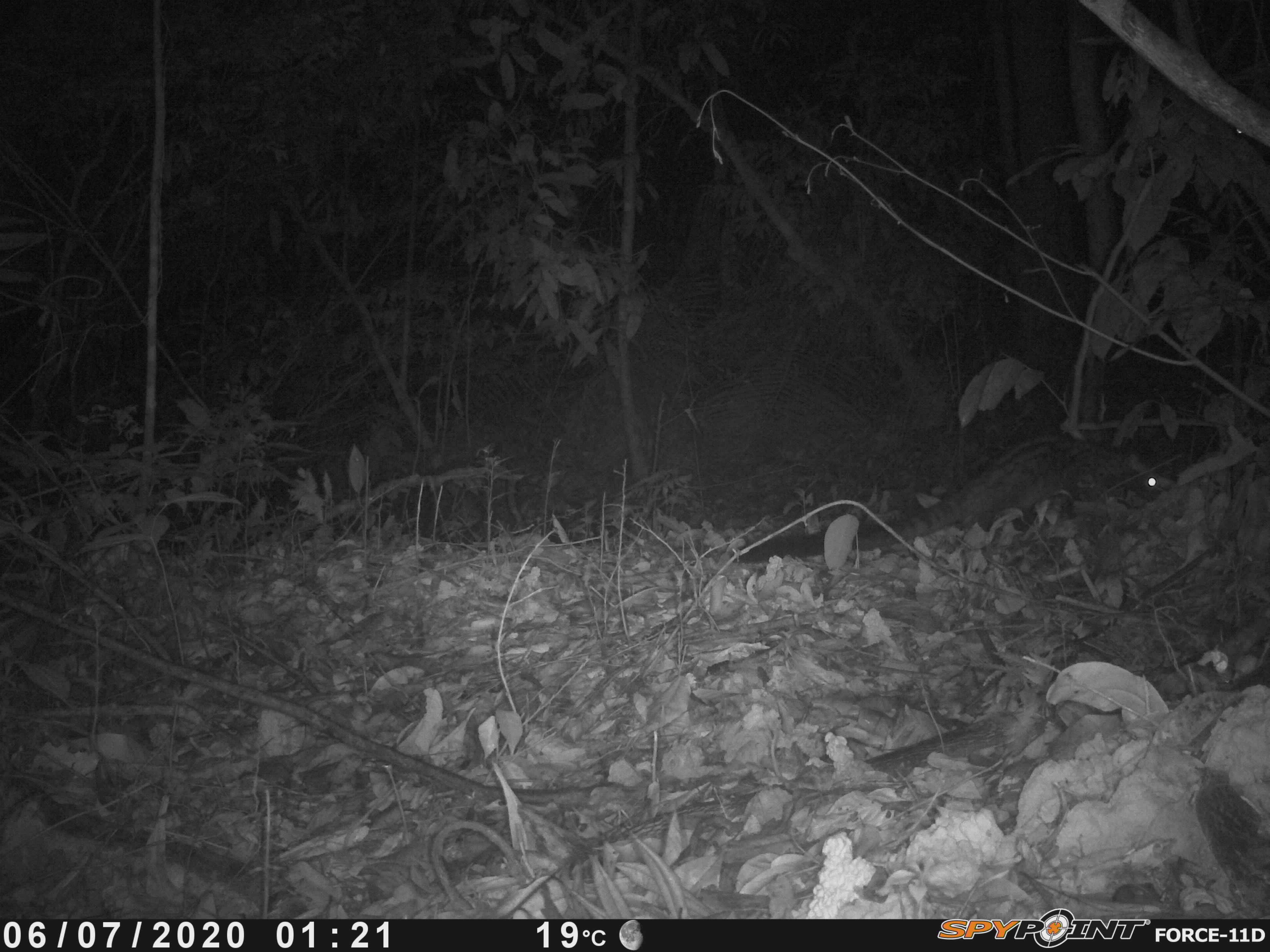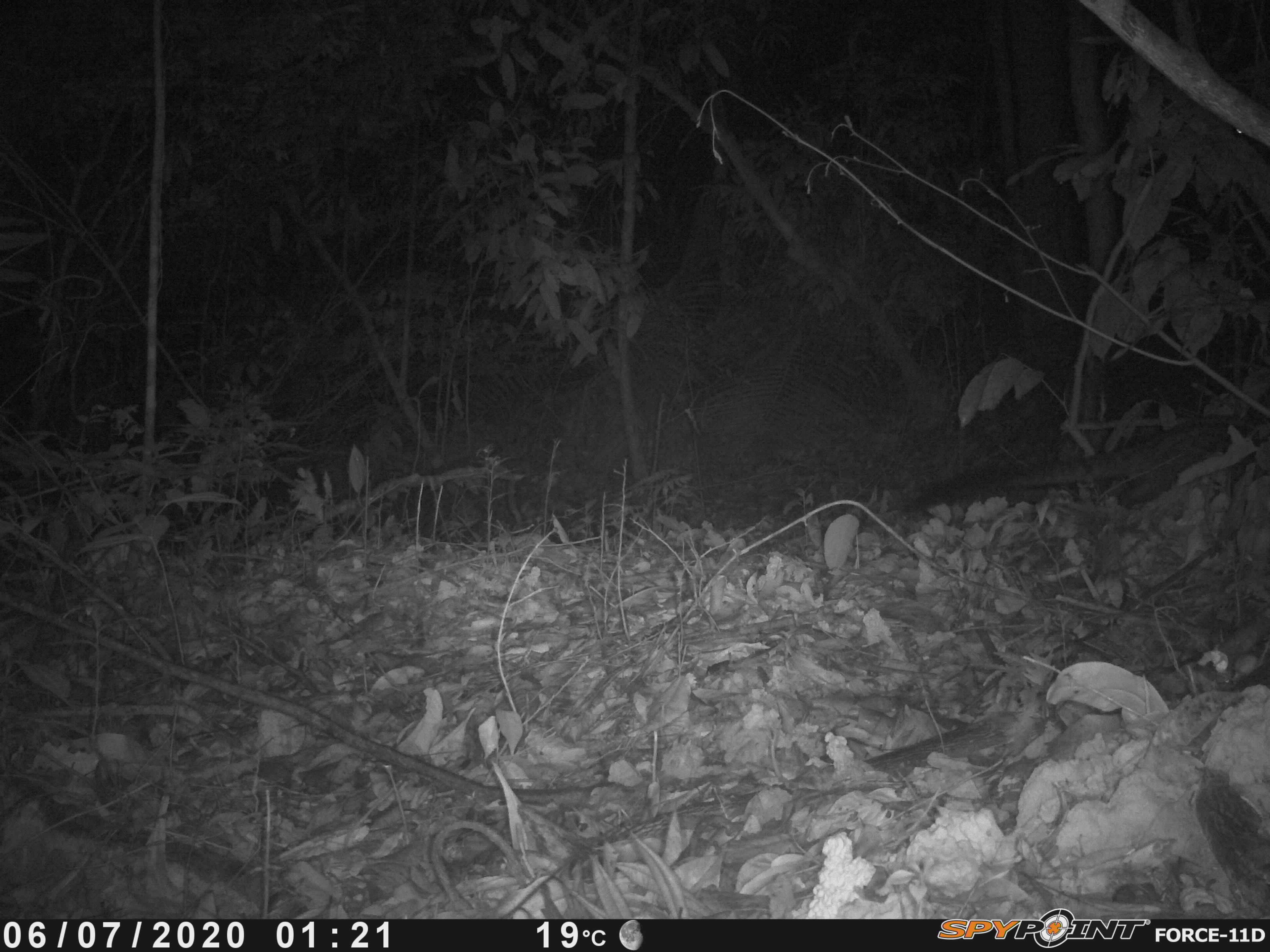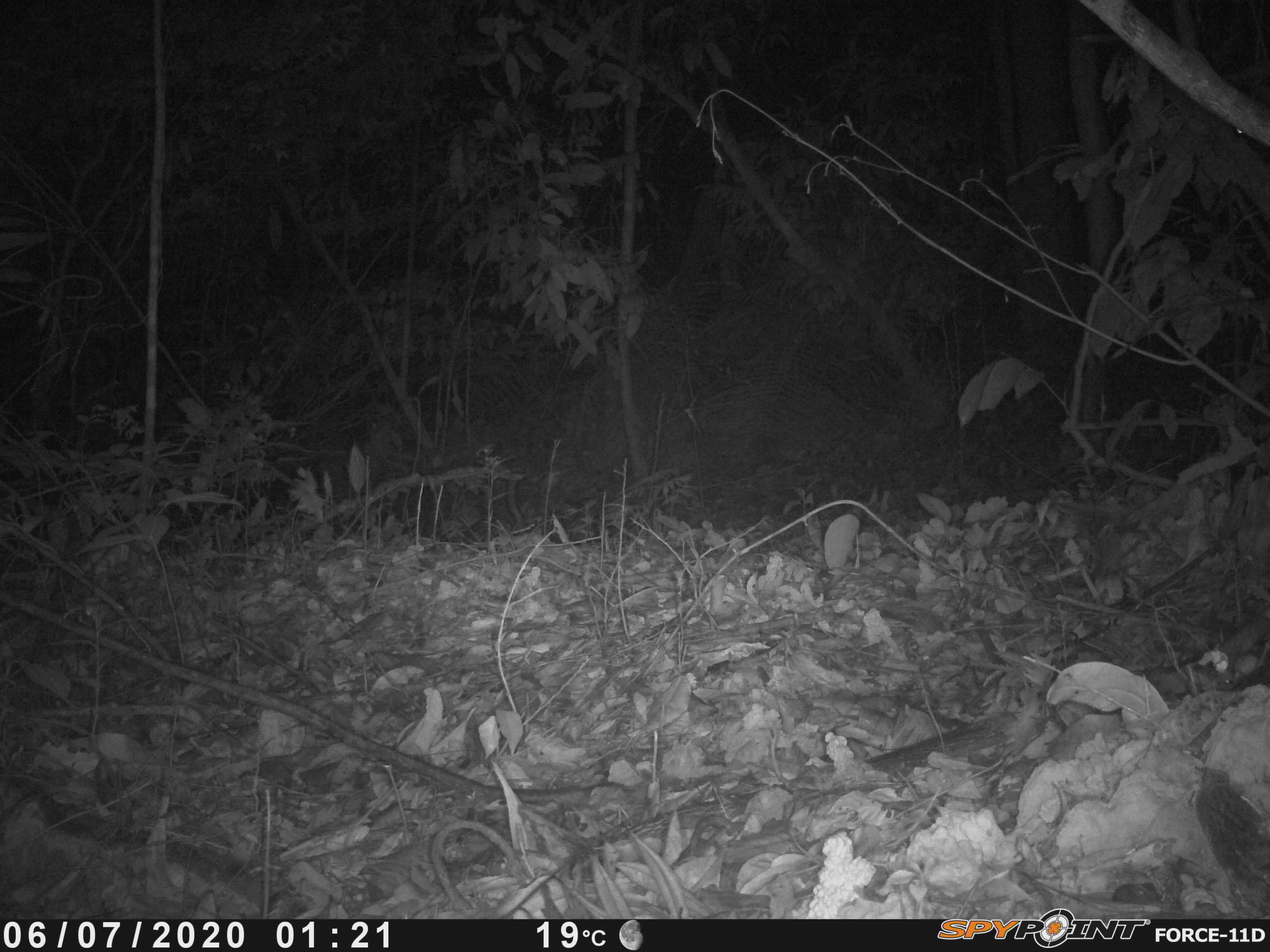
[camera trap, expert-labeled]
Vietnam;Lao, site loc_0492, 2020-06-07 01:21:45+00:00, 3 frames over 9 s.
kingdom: Animalia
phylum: Chordata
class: Mammalia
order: Carnivora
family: Viverridae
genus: Paradoxurus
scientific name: Paradoxurus hermaphroditus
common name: common palm civet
Common palm civet (Paradoxurus hermaphroditus). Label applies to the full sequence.